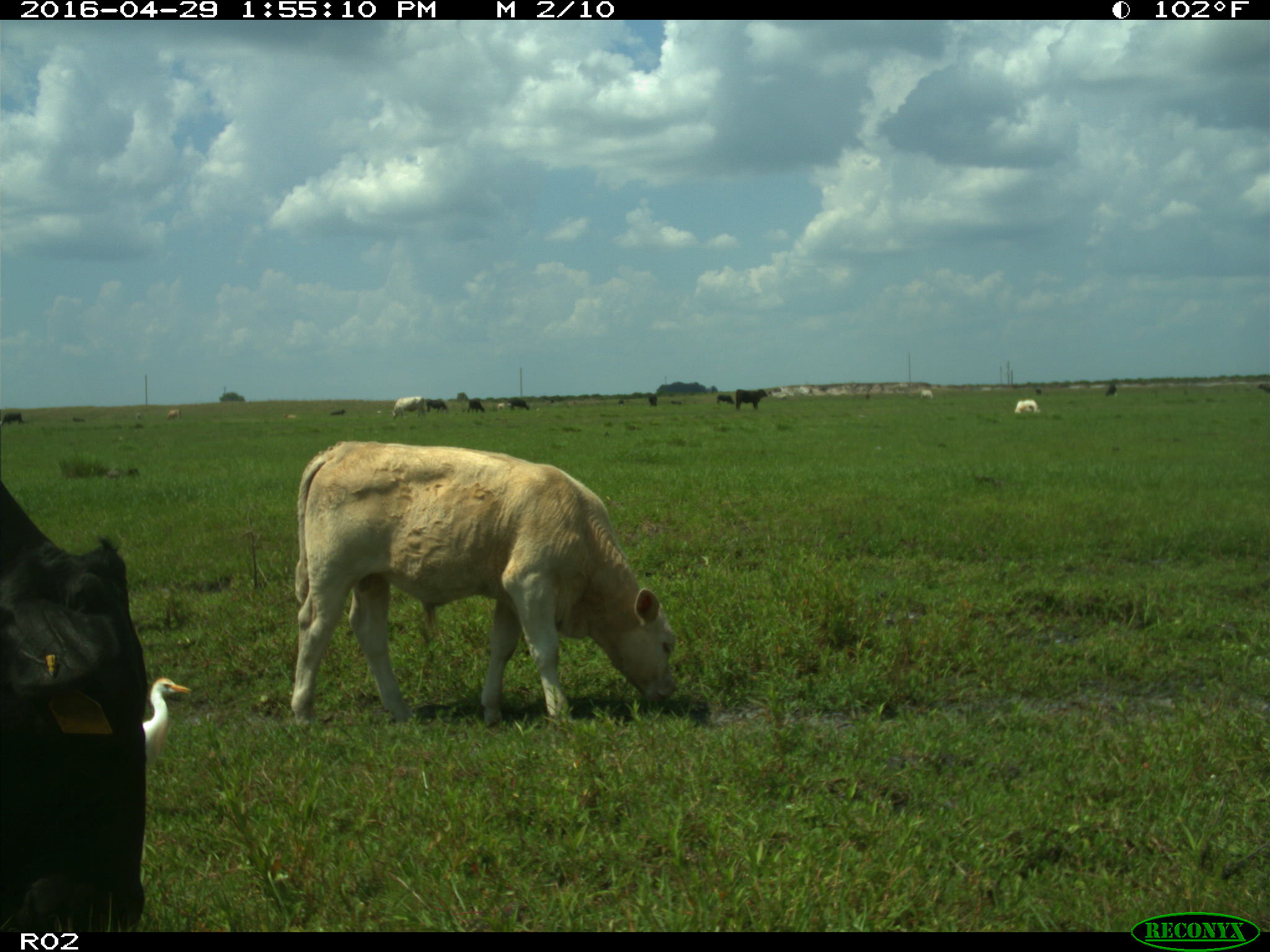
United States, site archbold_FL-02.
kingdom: Animalia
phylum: Chordata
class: Mammalia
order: Artiodactyla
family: Bovidae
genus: Bos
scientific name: Bos taurus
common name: domestic cow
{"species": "Bos taurus (domestic cow)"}